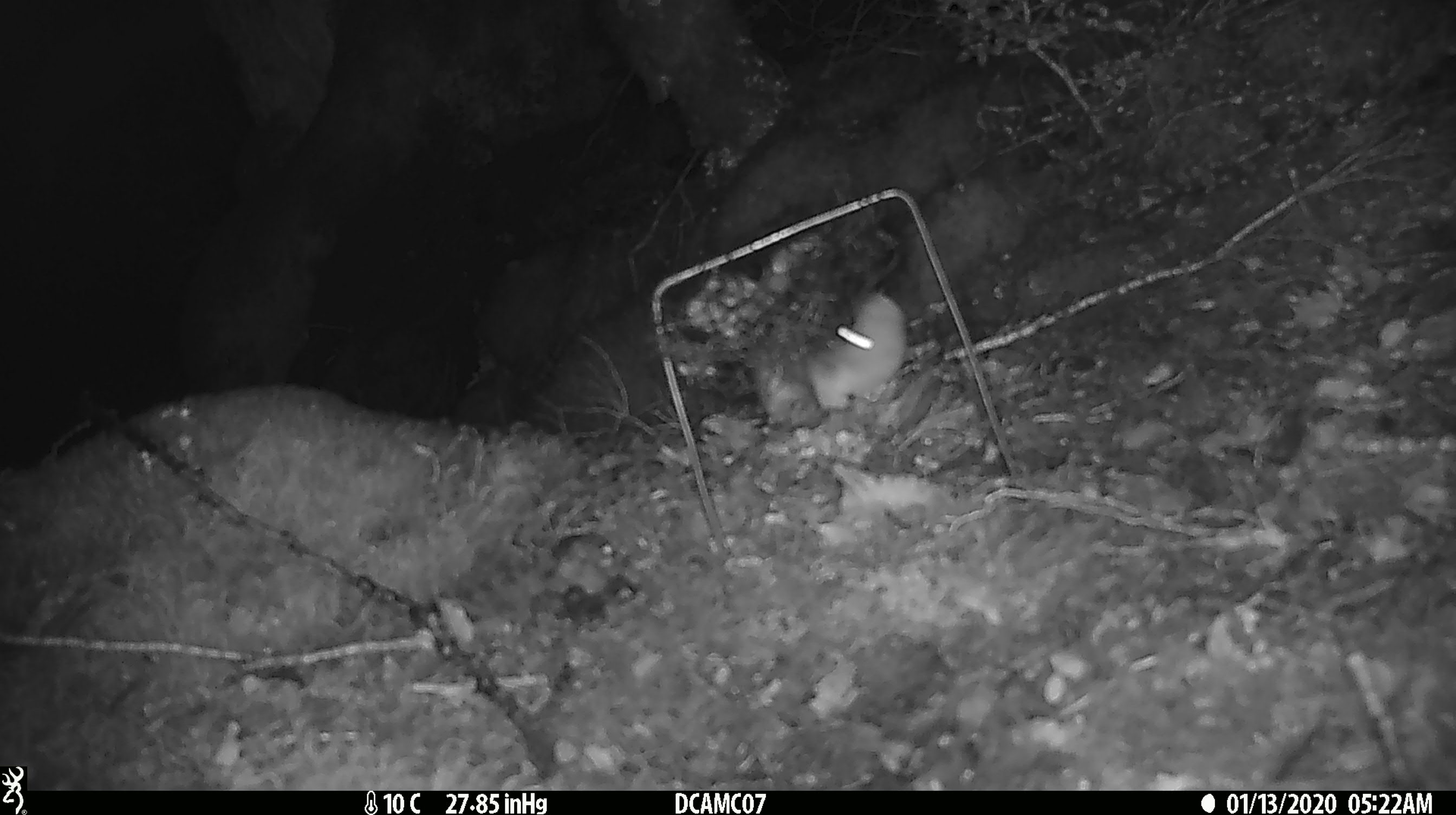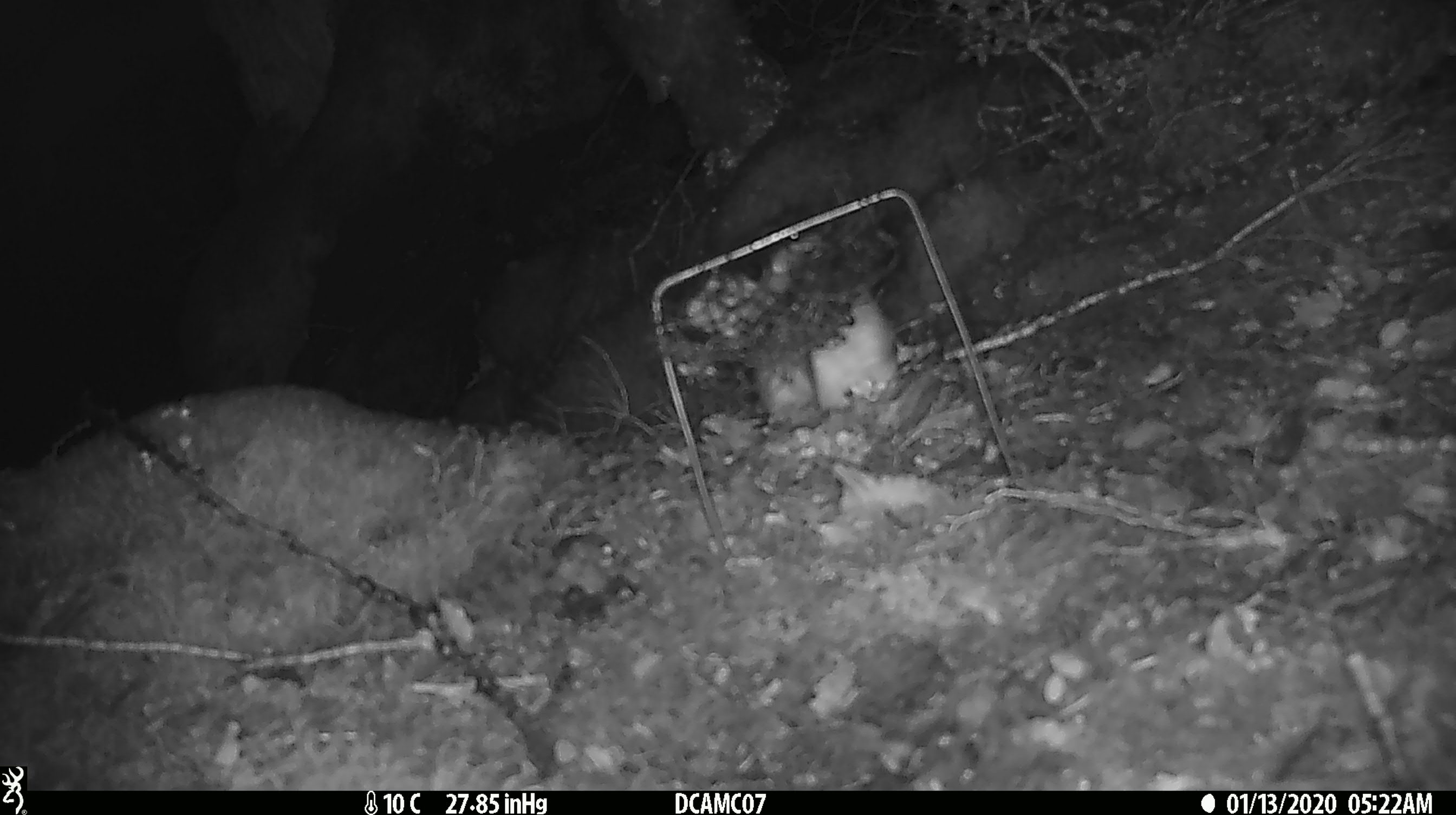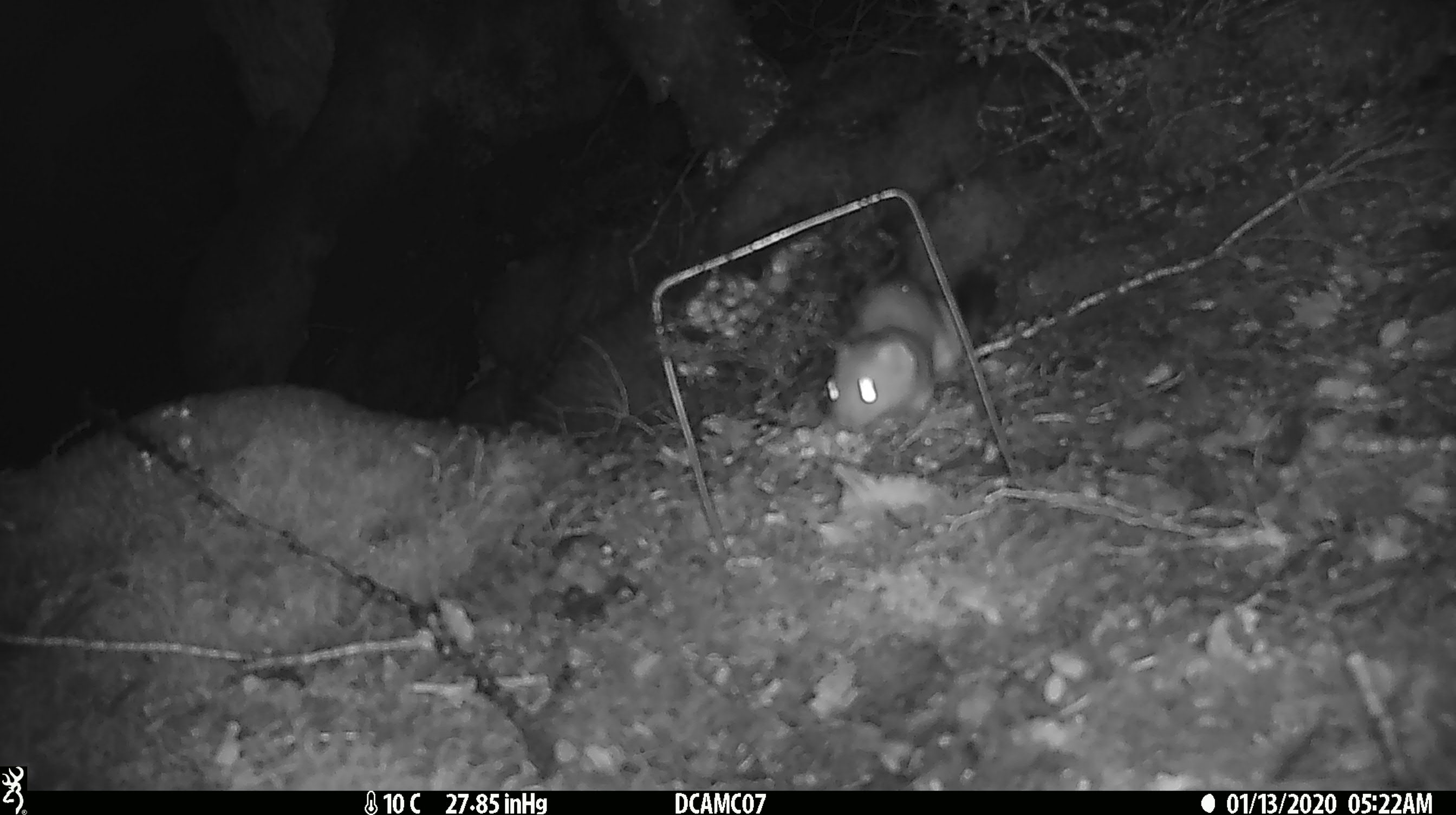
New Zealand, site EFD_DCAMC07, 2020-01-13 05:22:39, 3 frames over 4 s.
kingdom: Animalia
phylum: Chordata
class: Mammalia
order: Carnivora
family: Mustelidae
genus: Mustela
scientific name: Mustela erminea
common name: stoat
Stoat (Mustela erminea).